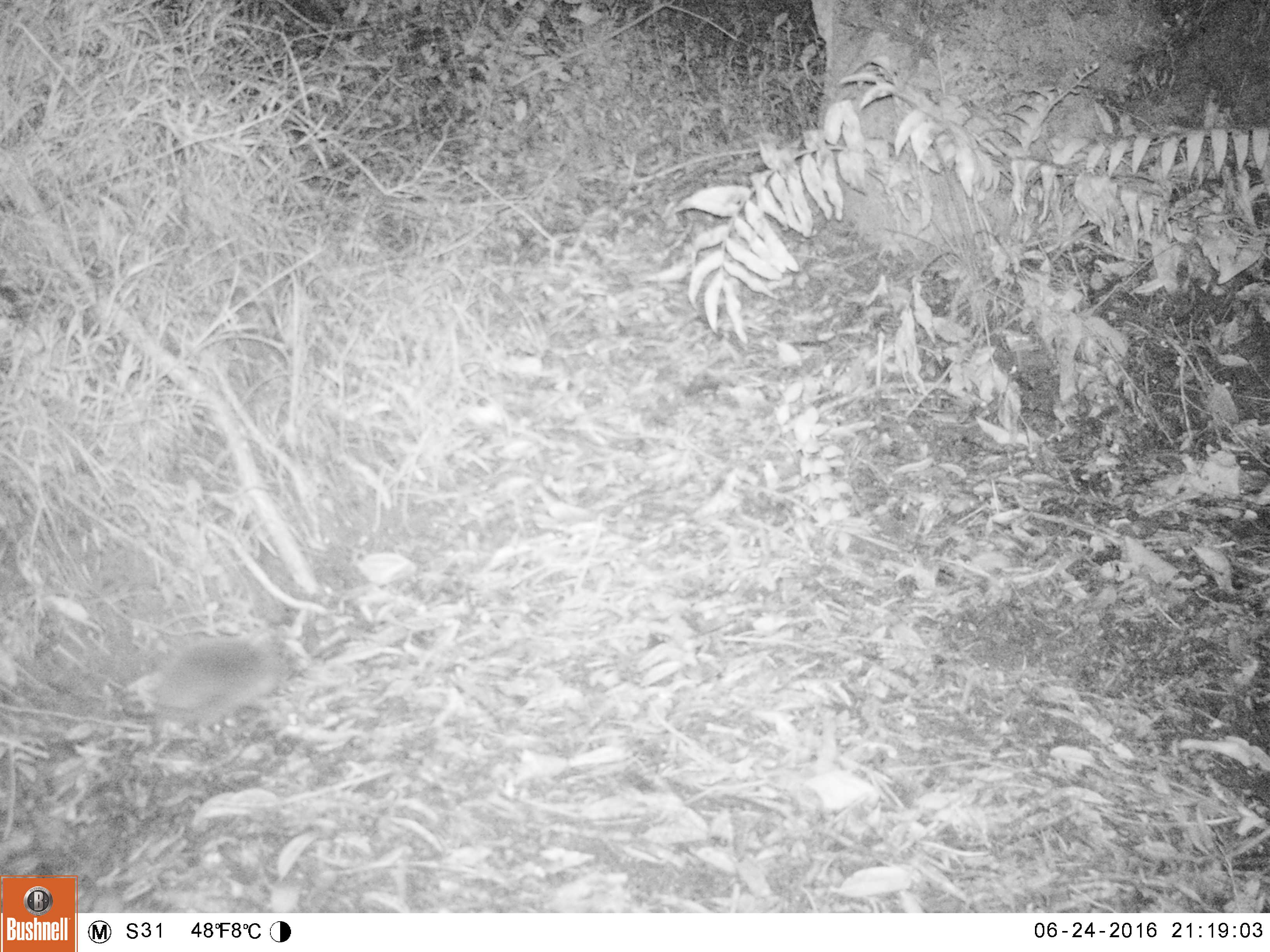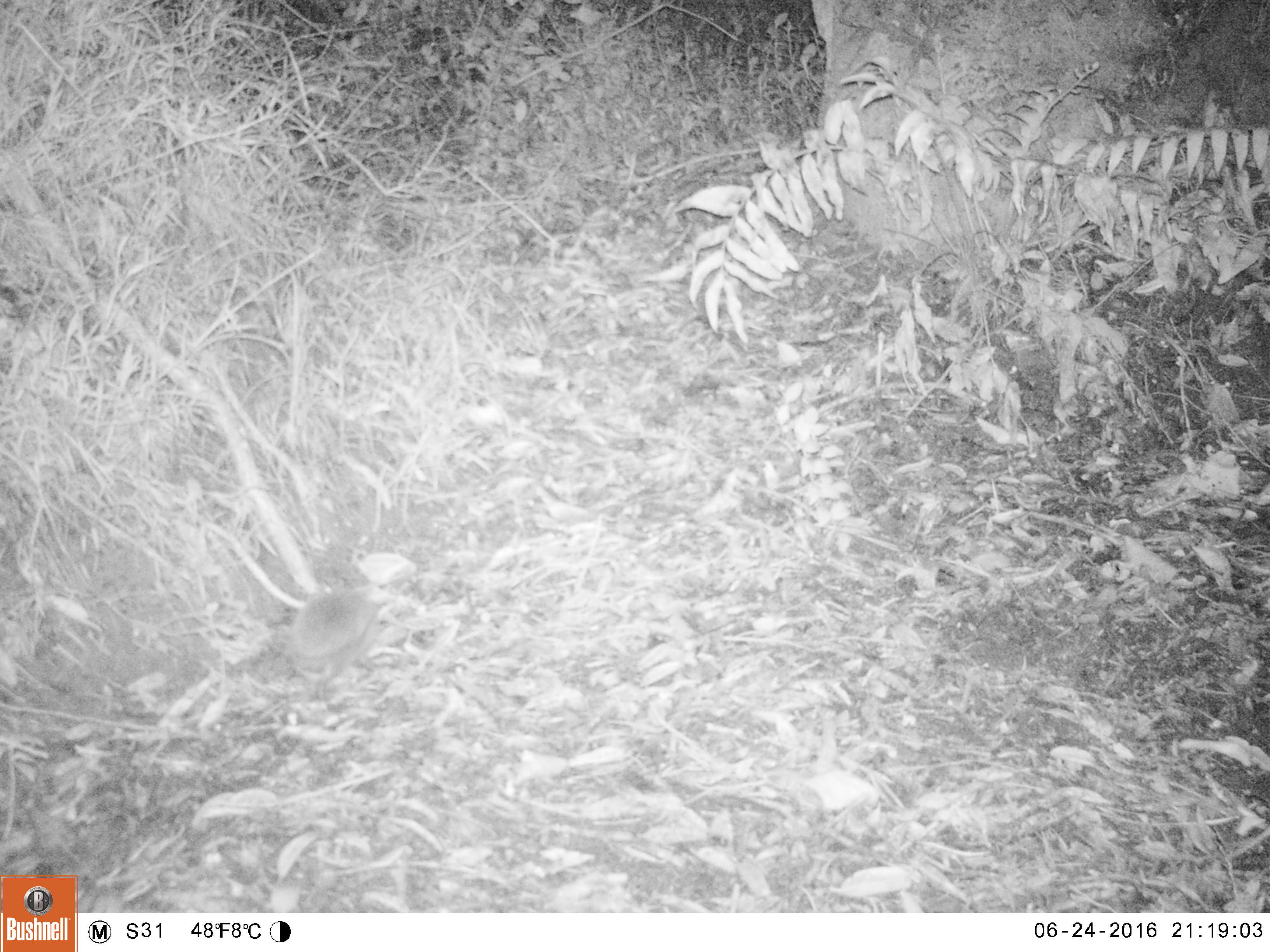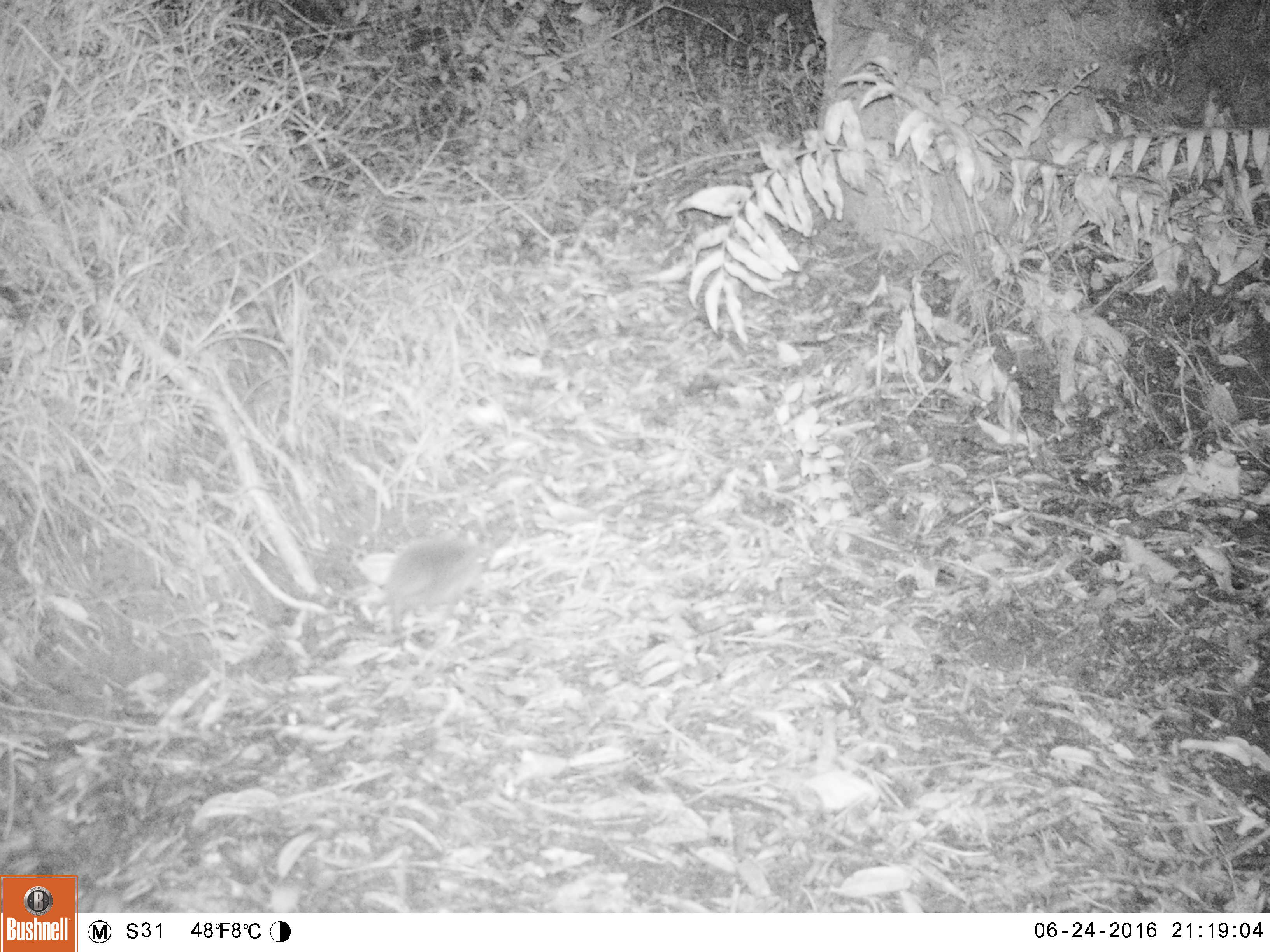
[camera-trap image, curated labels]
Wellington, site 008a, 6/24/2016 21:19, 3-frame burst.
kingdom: Animalia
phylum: Chordata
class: Mammalia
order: Eulipotyphla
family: Erinaceidae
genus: Erinaceus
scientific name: Erinaceus europaeus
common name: hedgehog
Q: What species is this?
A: Hedgehog (Erinaceus europaeus).